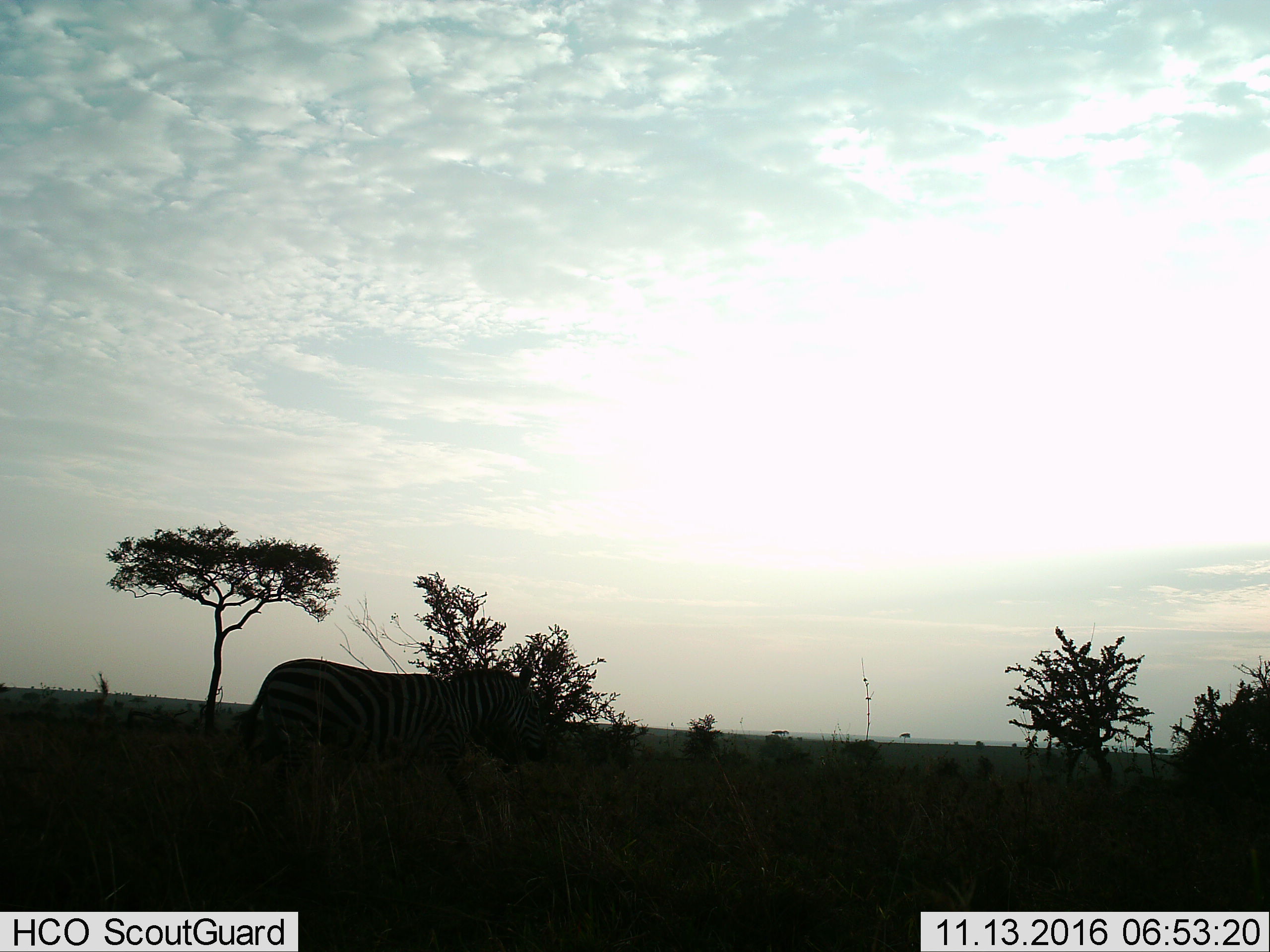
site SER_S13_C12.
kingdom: Animalia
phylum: Chordata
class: Mammalia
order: Perissodactyla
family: Equidae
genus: Equus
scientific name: Equus quagga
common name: plains zebra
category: zebraplains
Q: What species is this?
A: Zebraplains (plains zebra) (Equus quagga).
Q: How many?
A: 1.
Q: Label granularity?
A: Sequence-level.